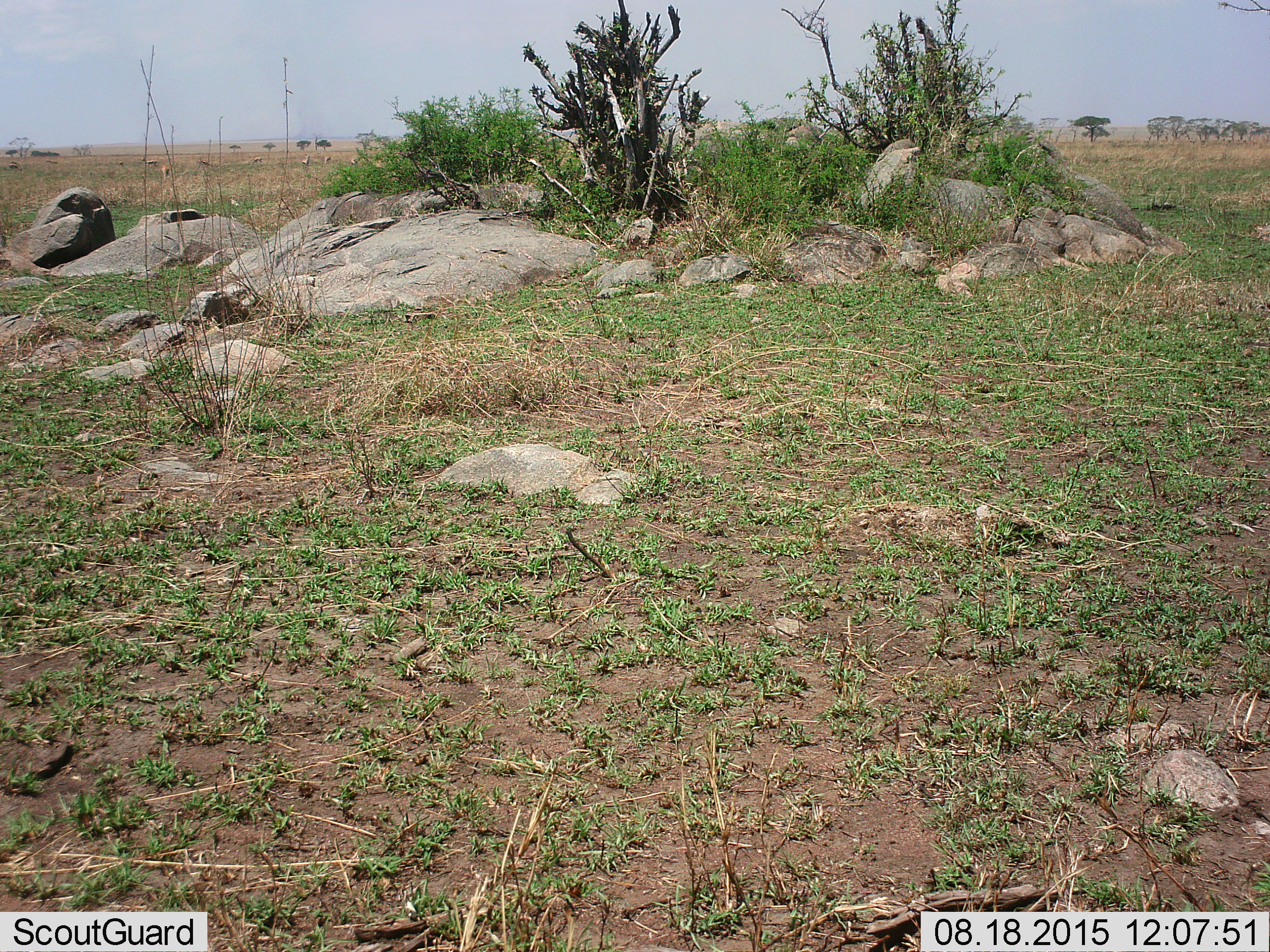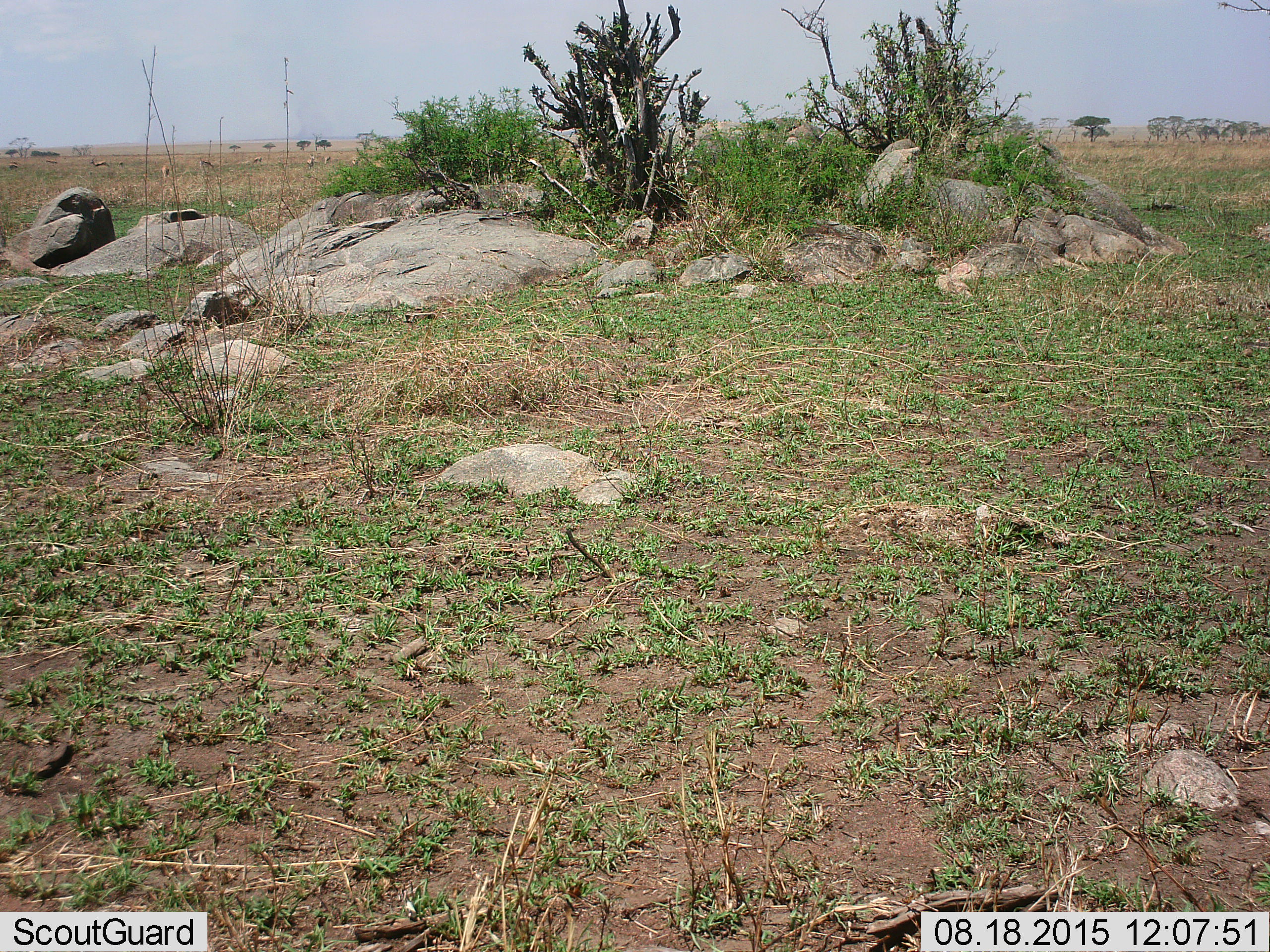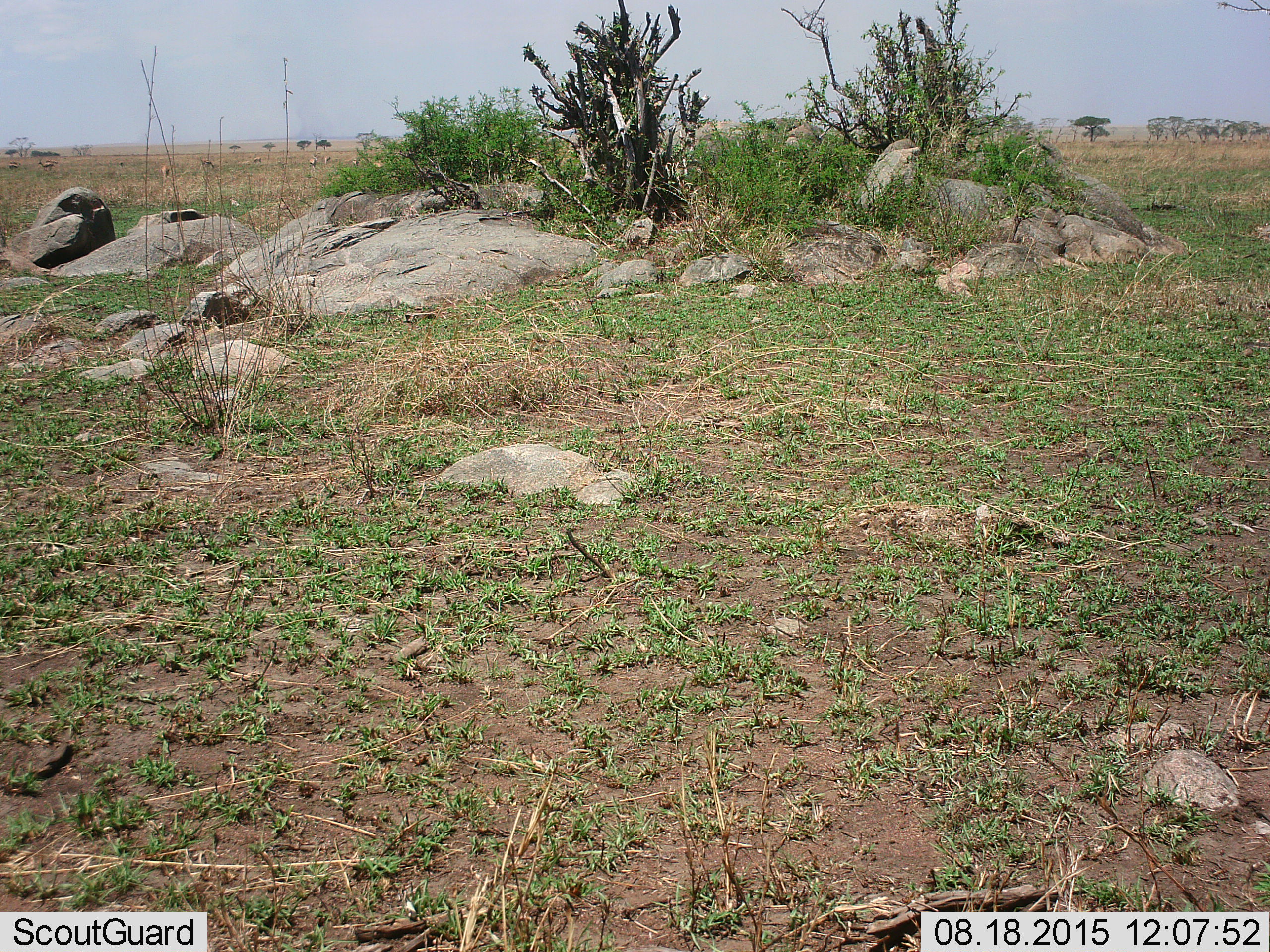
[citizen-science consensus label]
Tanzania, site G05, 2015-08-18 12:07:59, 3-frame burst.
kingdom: Animalia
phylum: Chordata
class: Mammalia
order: Artiodactyla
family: Bovidae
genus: Eudorcas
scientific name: Eudorcas thomsonii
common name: thomson's gazelle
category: gazellethomsons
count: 8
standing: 60%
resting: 0%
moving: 90%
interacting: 0%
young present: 0%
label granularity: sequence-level